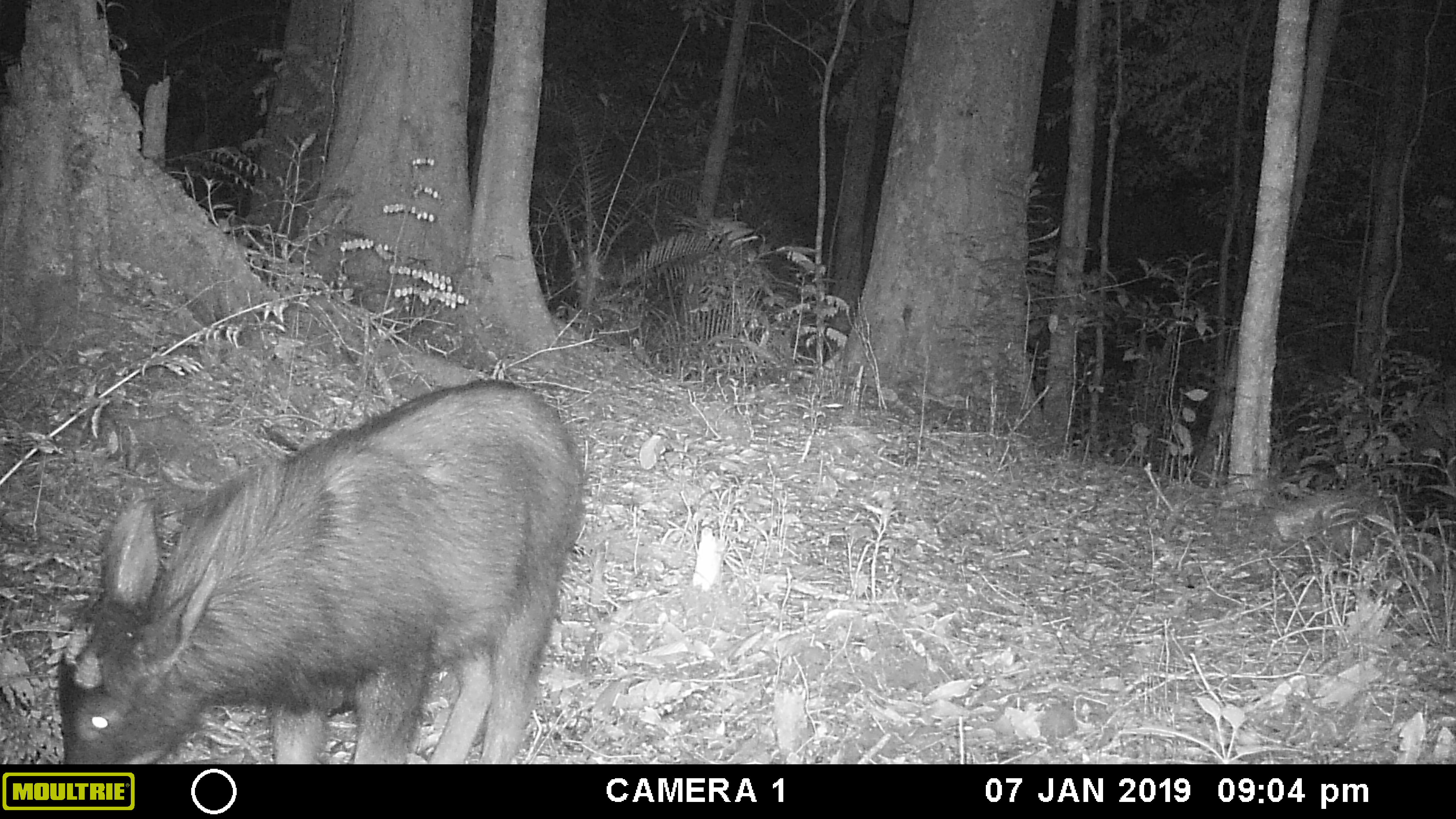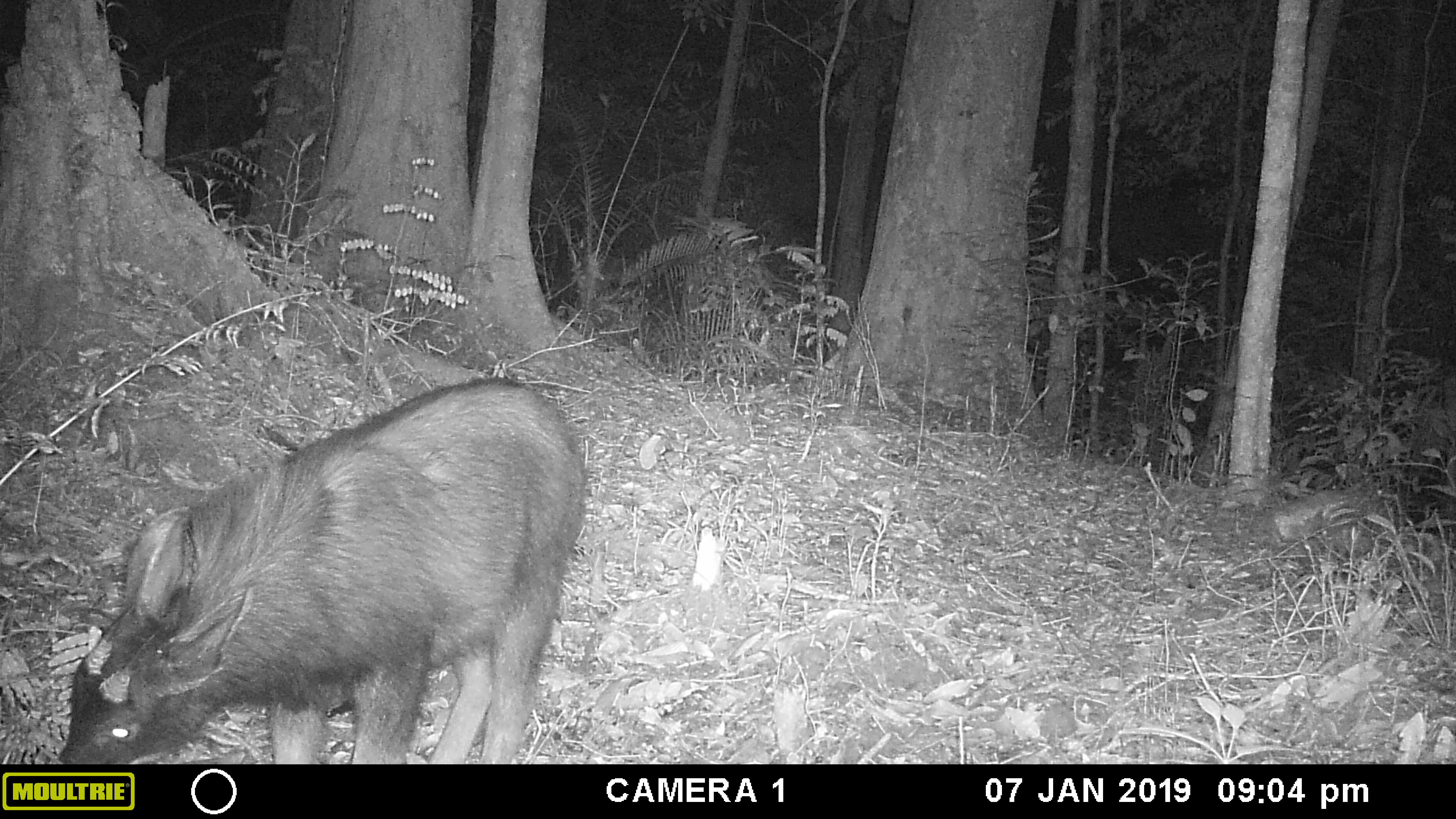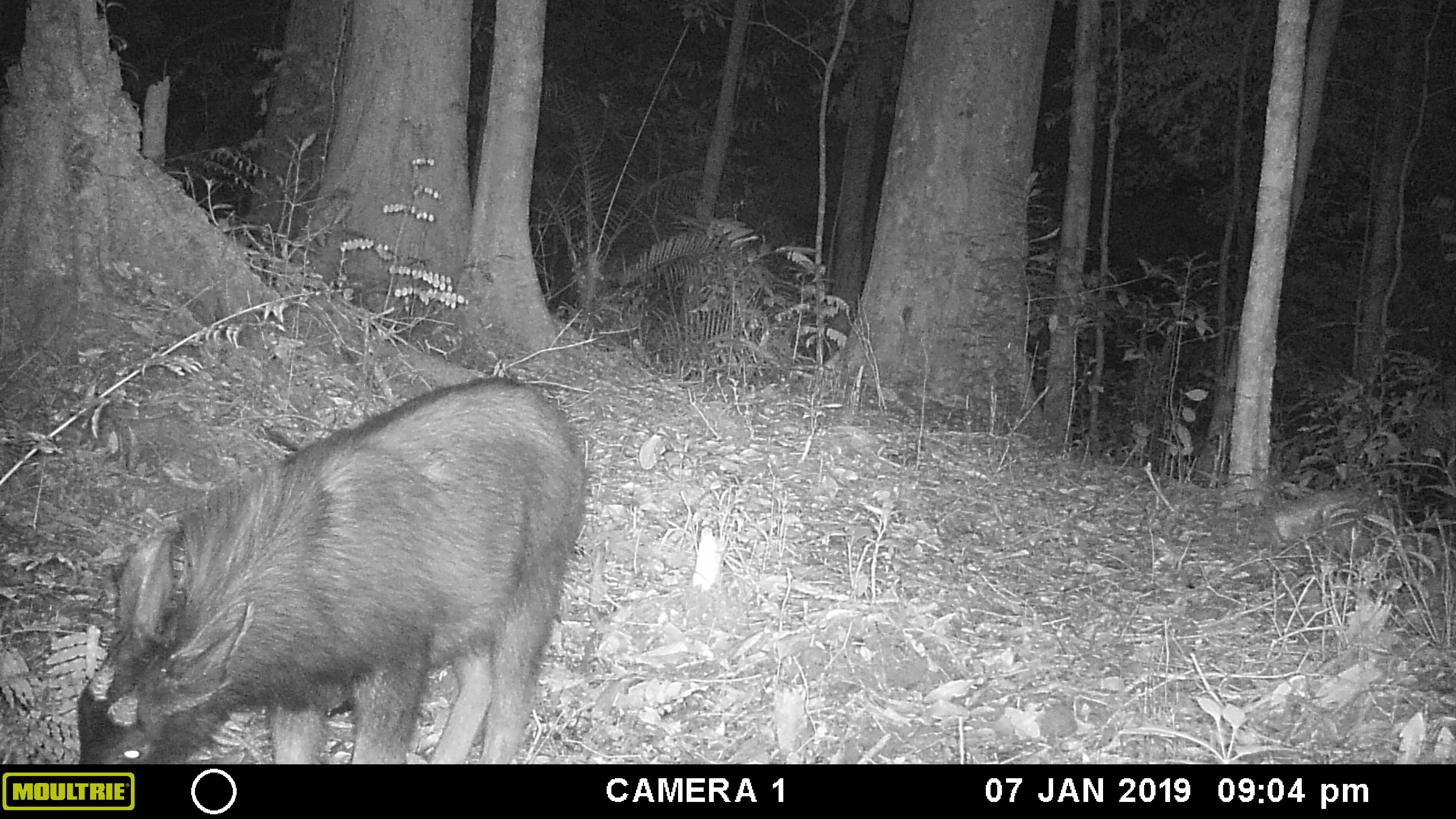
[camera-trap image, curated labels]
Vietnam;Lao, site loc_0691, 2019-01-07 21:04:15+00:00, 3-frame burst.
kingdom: Animalia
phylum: Chordata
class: Mammalia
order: Artiodactyla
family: Bovidae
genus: Capricornis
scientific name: Capricornis sumatraensis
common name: chinese serow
Chinese serow (Capricornis sumatraensis). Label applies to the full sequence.